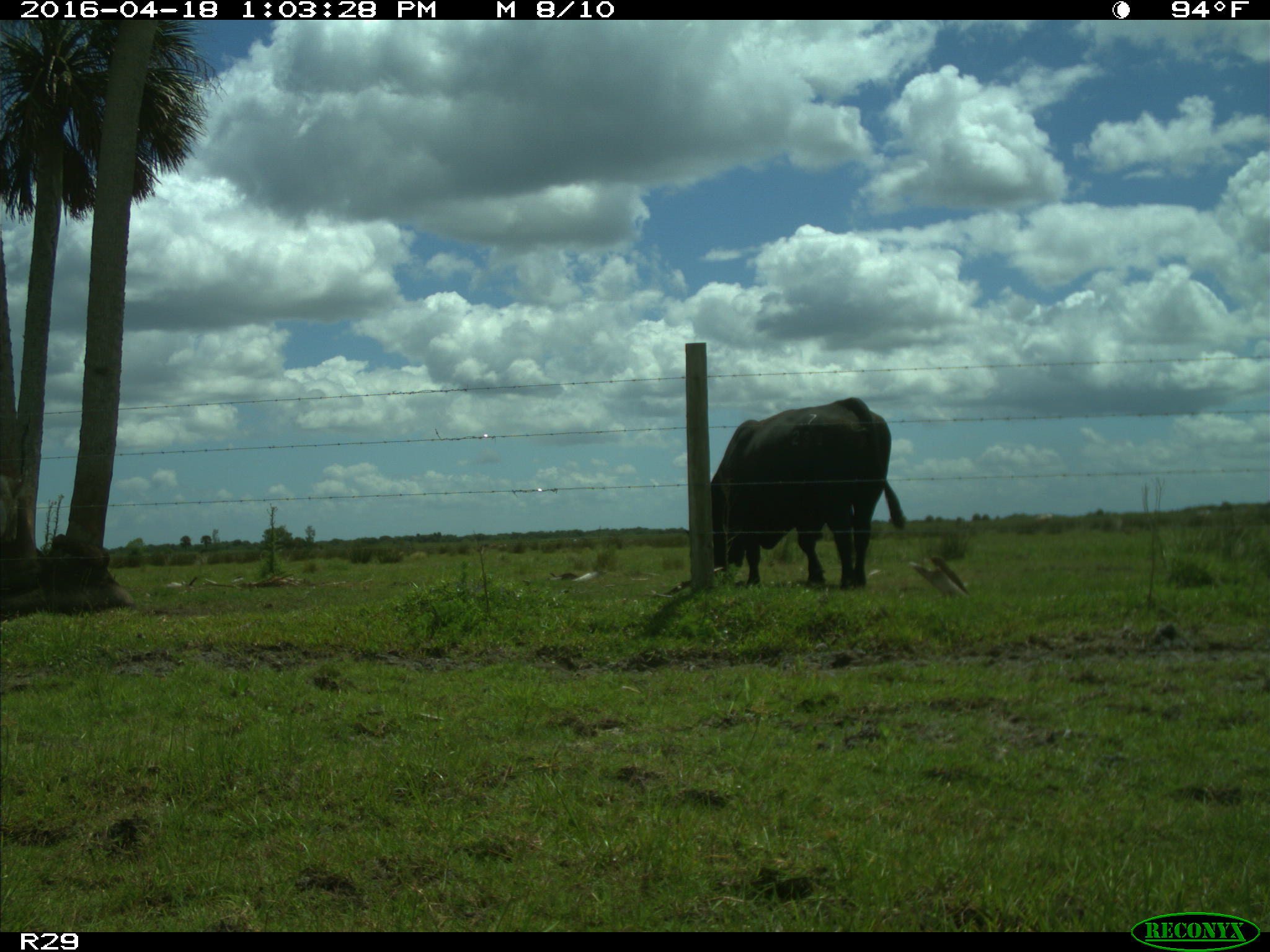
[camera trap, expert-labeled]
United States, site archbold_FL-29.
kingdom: Animalia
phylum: Chordata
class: Mammalia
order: Artiodactyla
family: Bovidae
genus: Bos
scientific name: Bos taurus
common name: domestic cow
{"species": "Bos taurus (domestic cow)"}